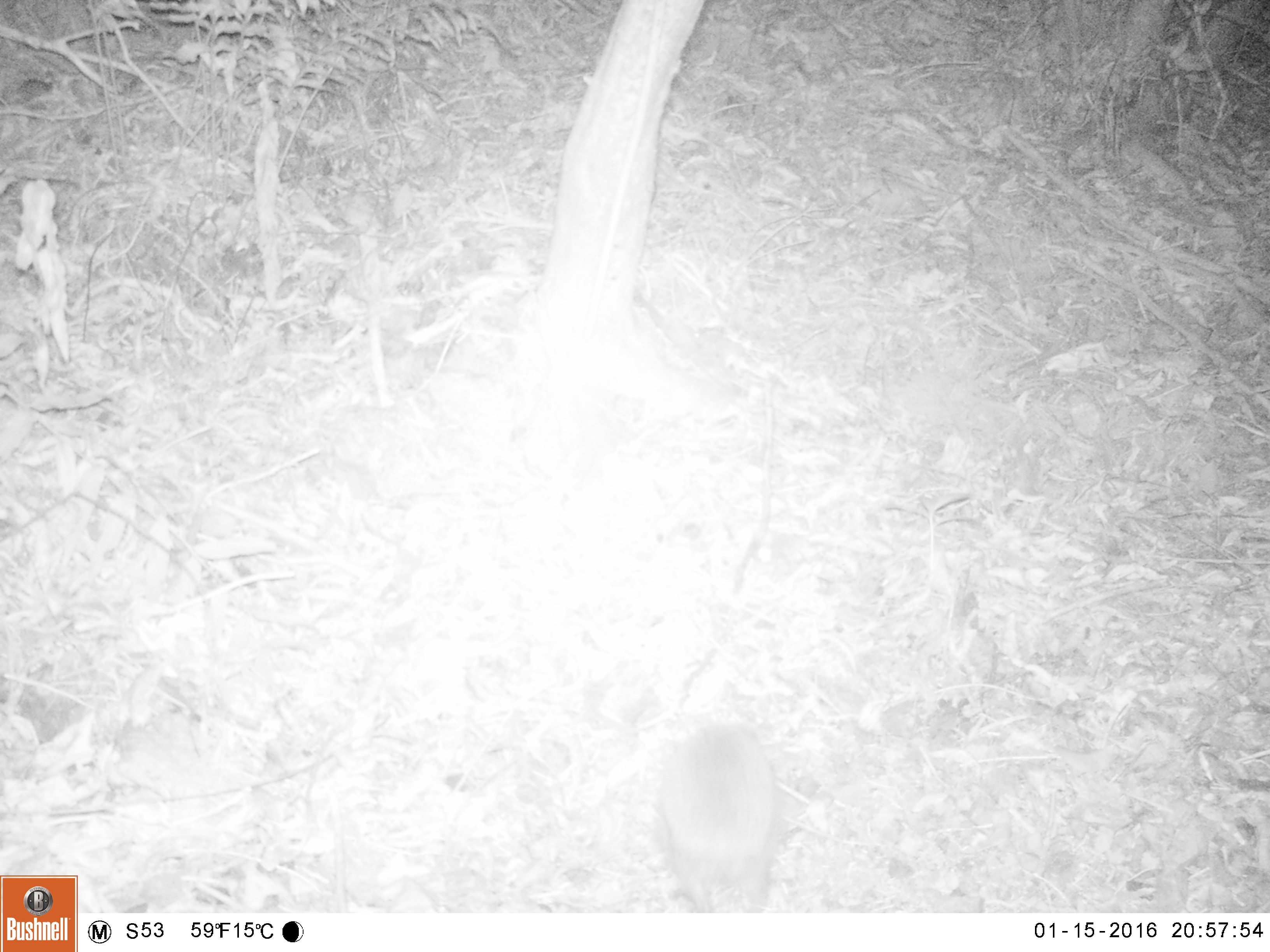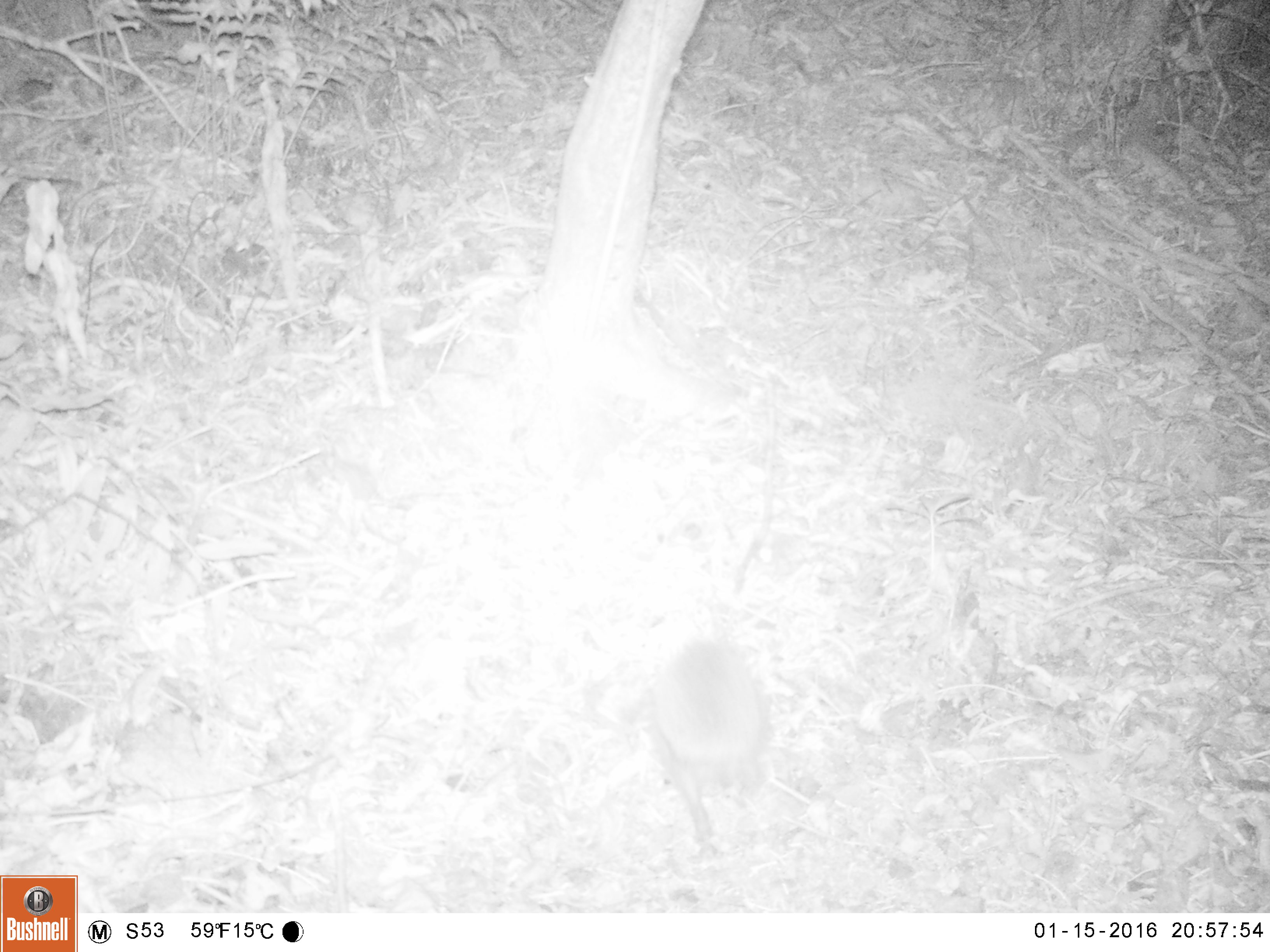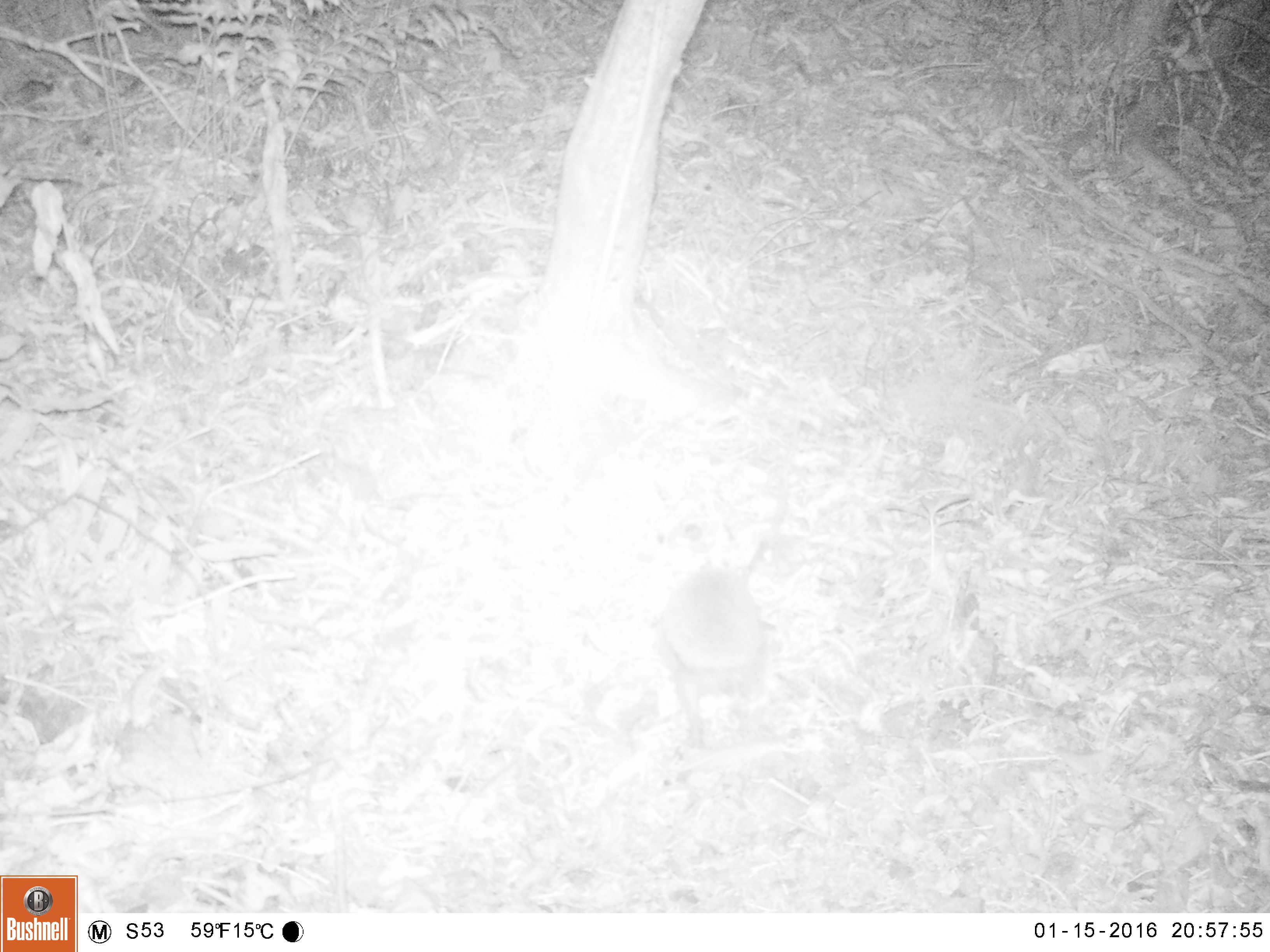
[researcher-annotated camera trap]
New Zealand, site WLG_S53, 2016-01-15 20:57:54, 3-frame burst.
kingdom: Animalia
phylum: Chordata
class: Mammalia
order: Eulipotyphla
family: Erinaceidae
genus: Erinaceus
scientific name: Erinaceus europaeus europaeus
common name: european hedgehog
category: hedgehog